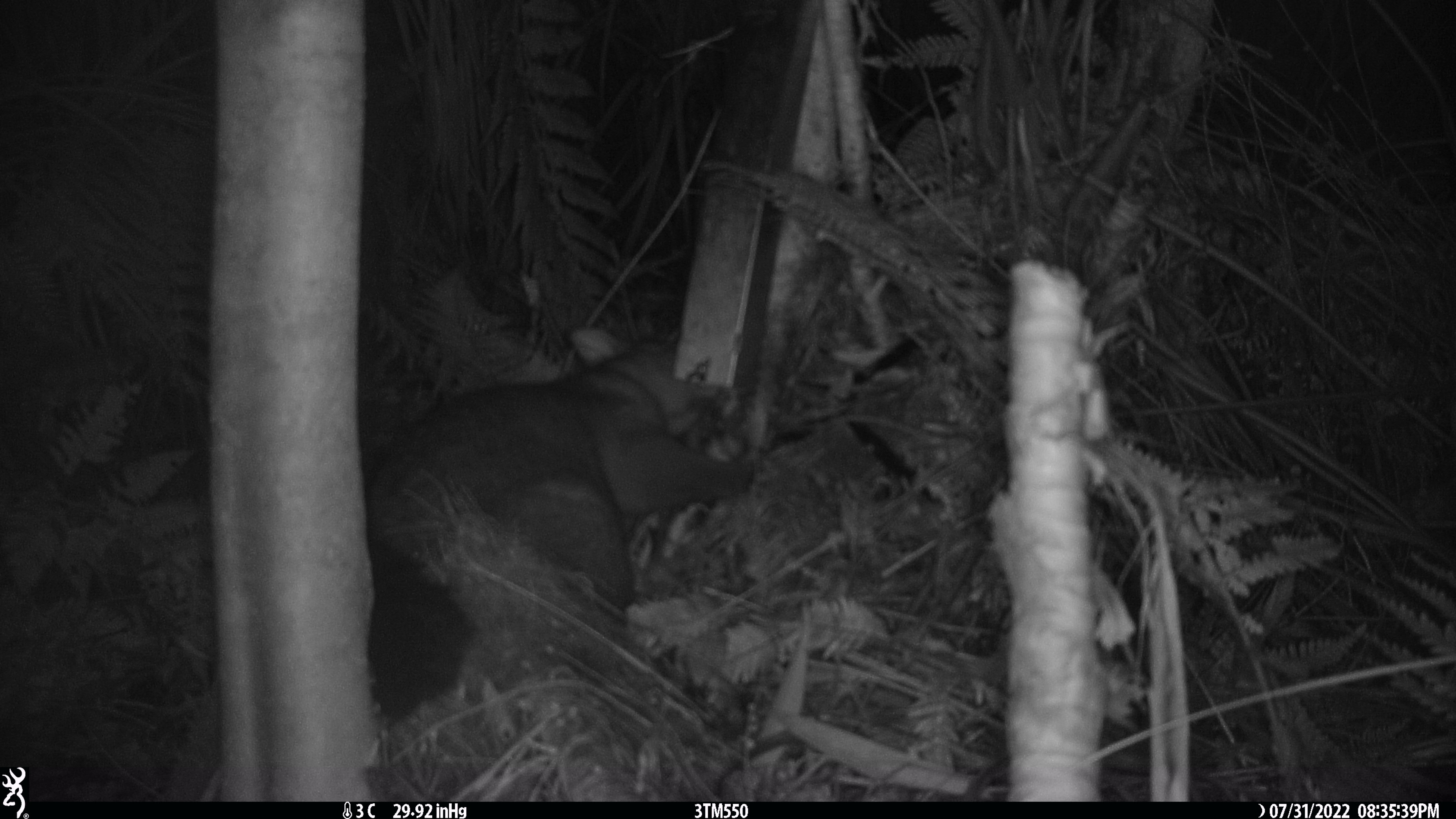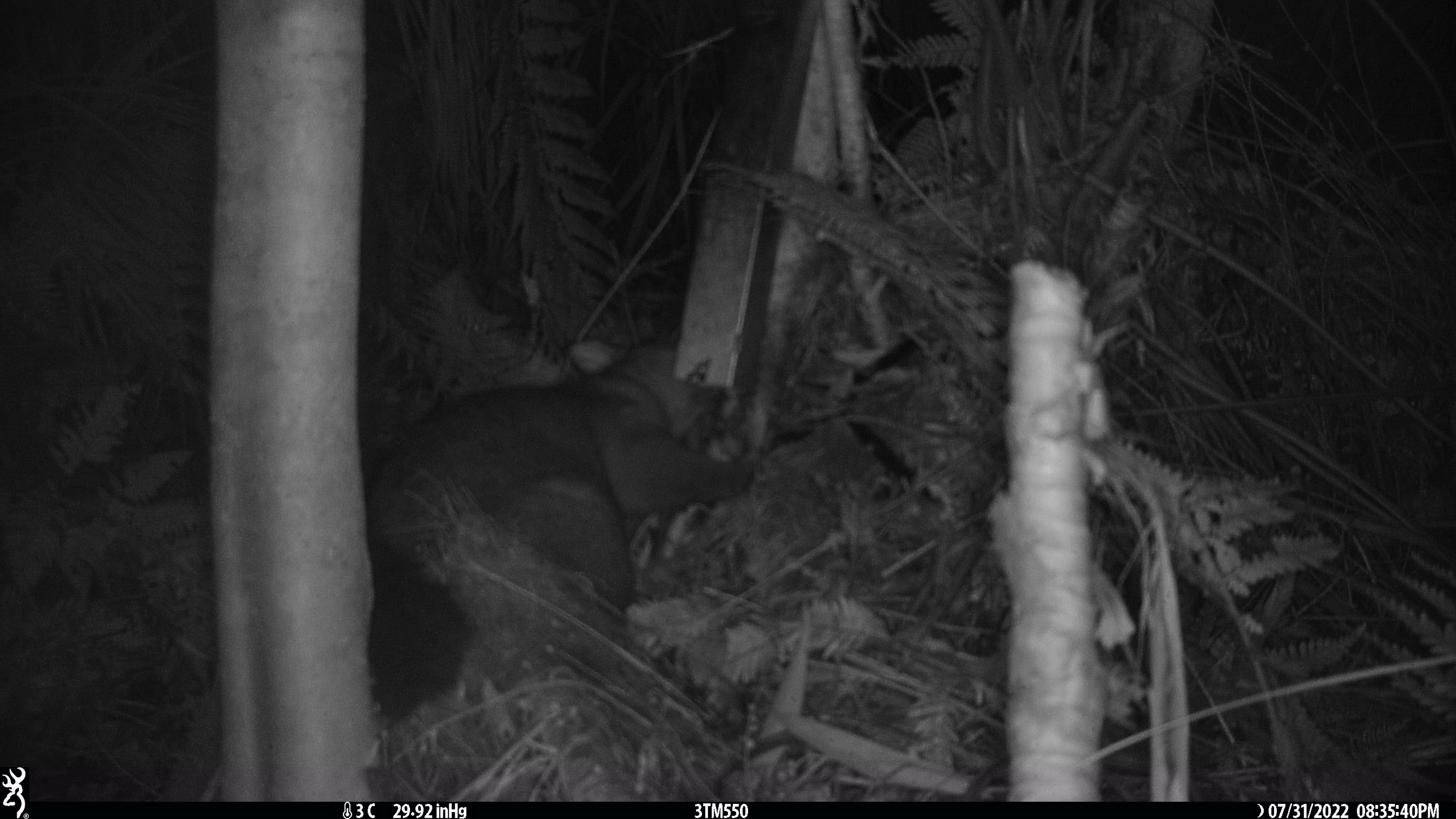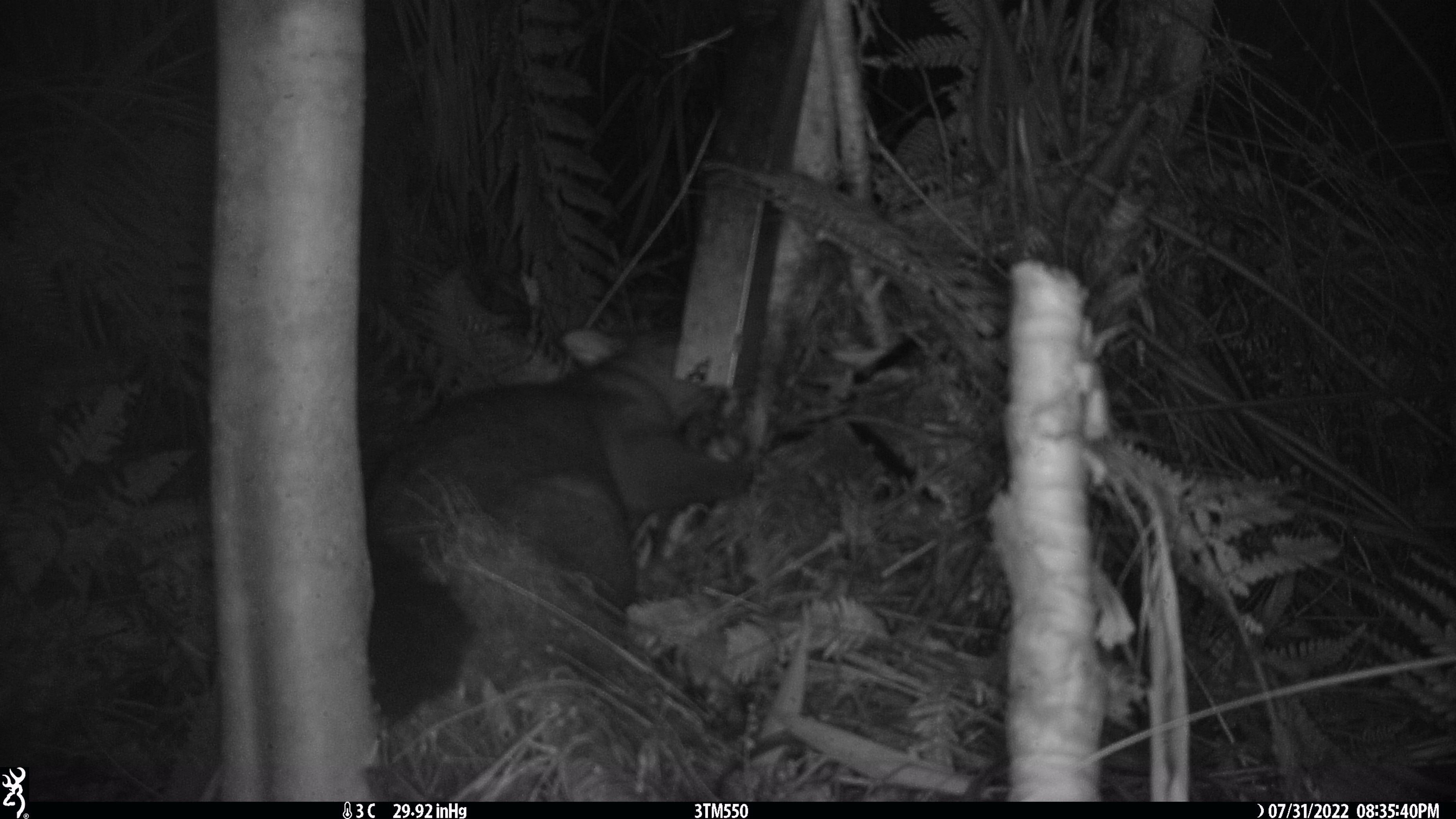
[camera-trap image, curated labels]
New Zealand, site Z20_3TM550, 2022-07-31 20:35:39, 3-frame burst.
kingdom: Animalia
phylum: Chordata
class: Mammalia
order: Diprotodontia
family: Phalangeridae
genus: Trichosurus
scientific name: Trichosurus vulpecula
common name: common brushtail possum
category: possum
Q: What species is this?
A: Possum (common brushtail possum) (Trichosurus vulpecula).